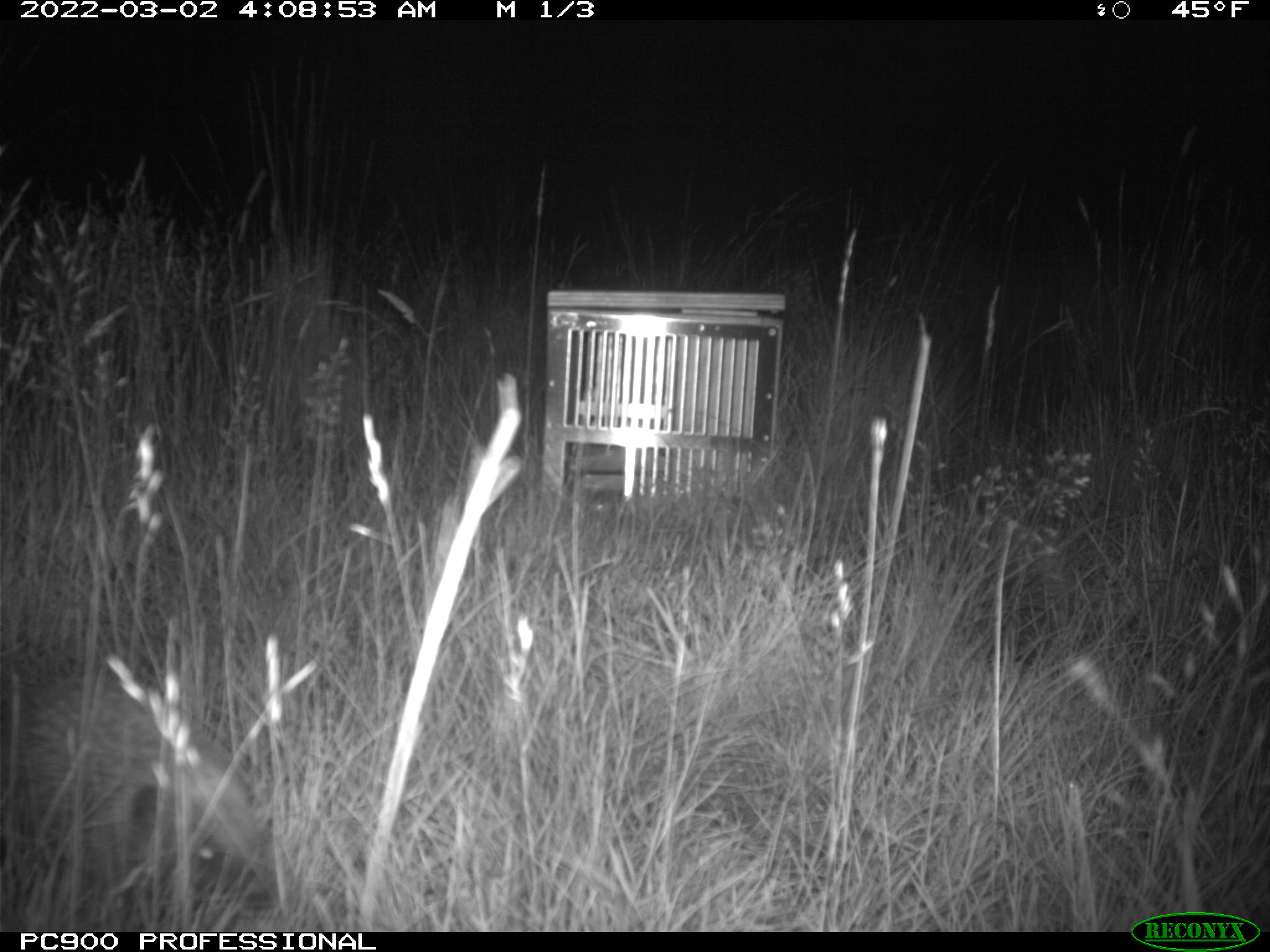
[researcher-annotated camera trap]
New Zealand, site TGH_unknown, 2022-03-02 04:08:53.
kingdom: Animalia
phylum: Chordata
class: Mammalia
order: Eulipotyphla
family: Erinaceidae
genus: Erinaceus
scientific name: Erinaceus europaeus europaeus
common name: european hedgehog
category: hedgehog